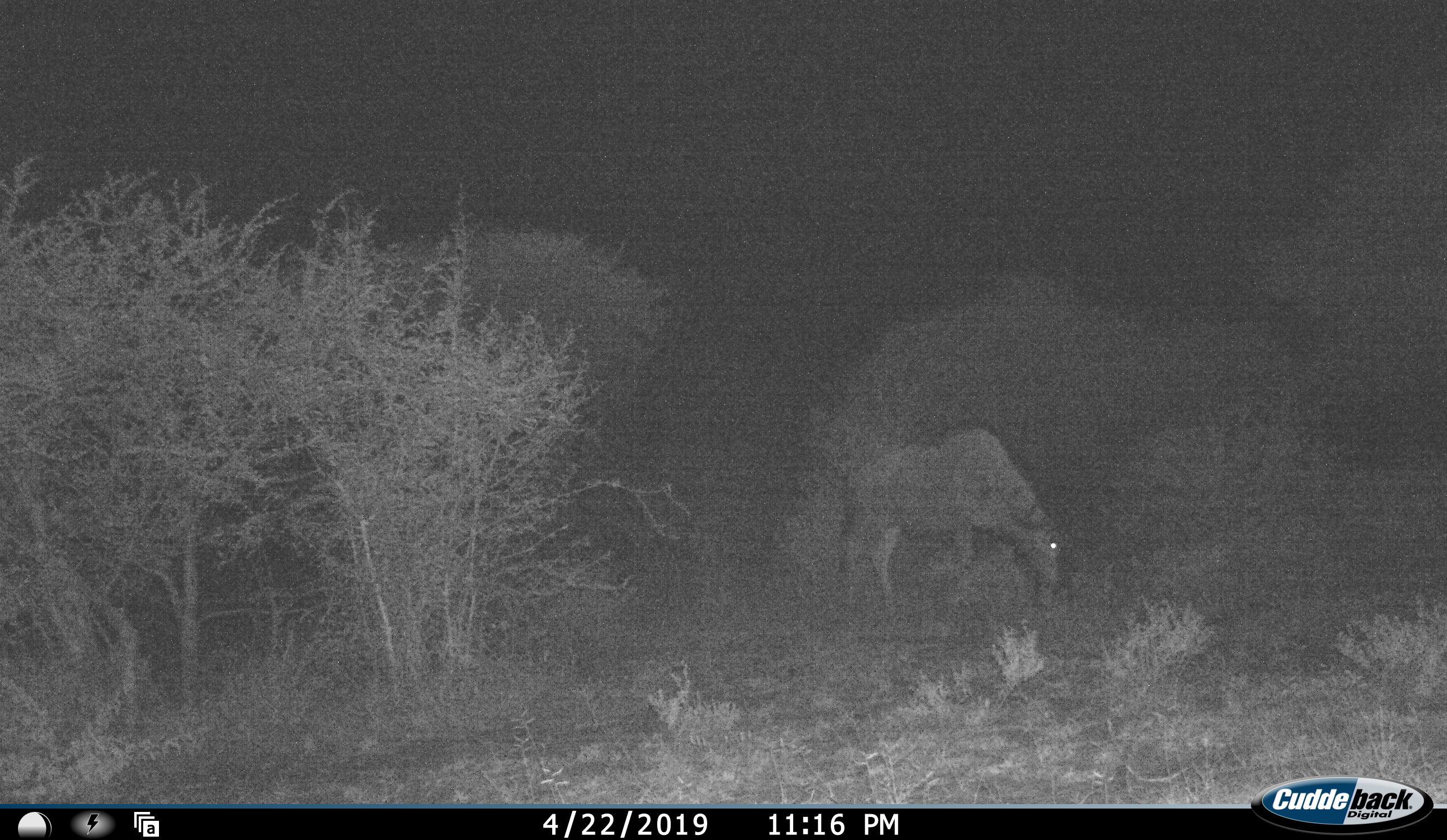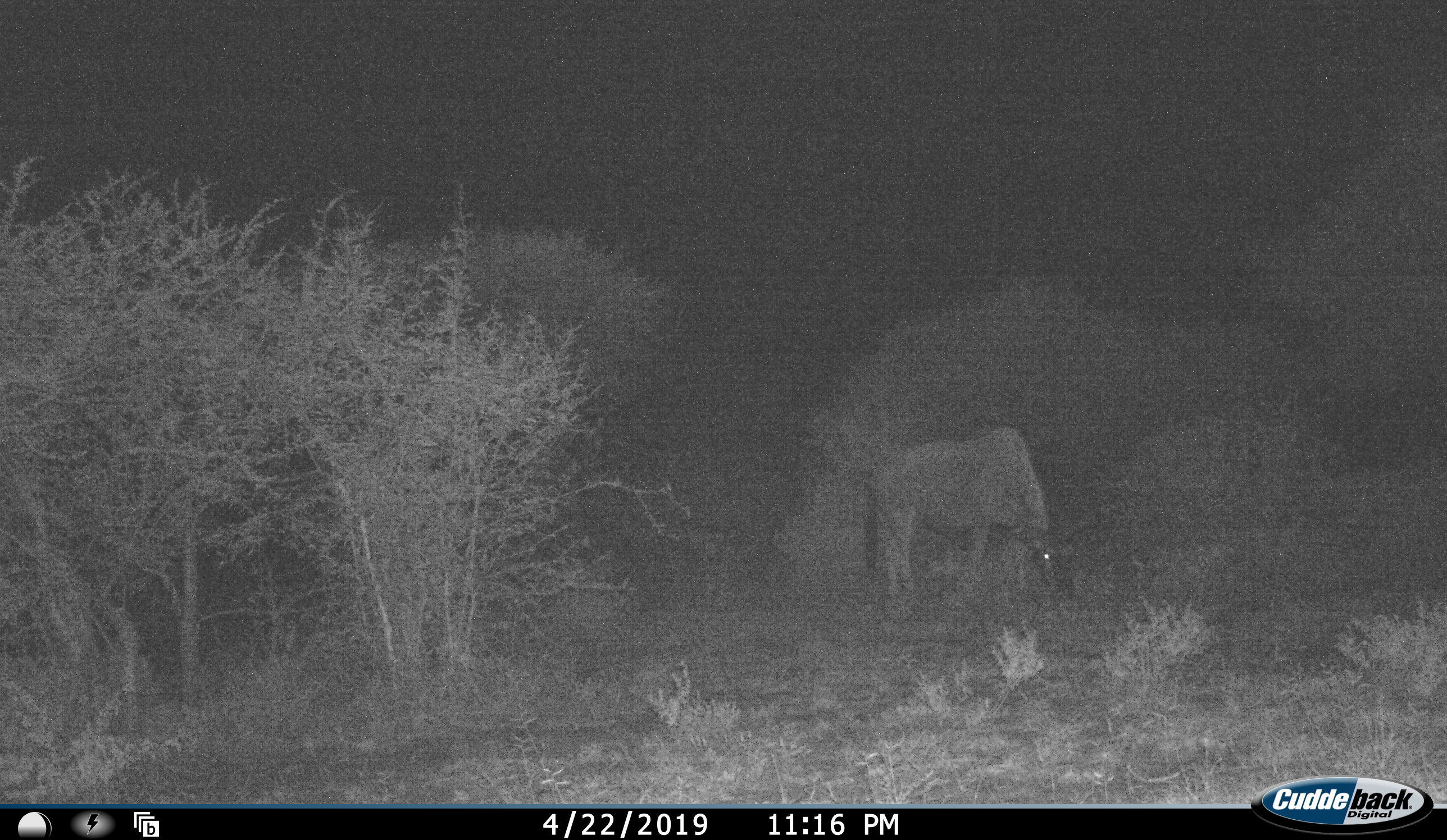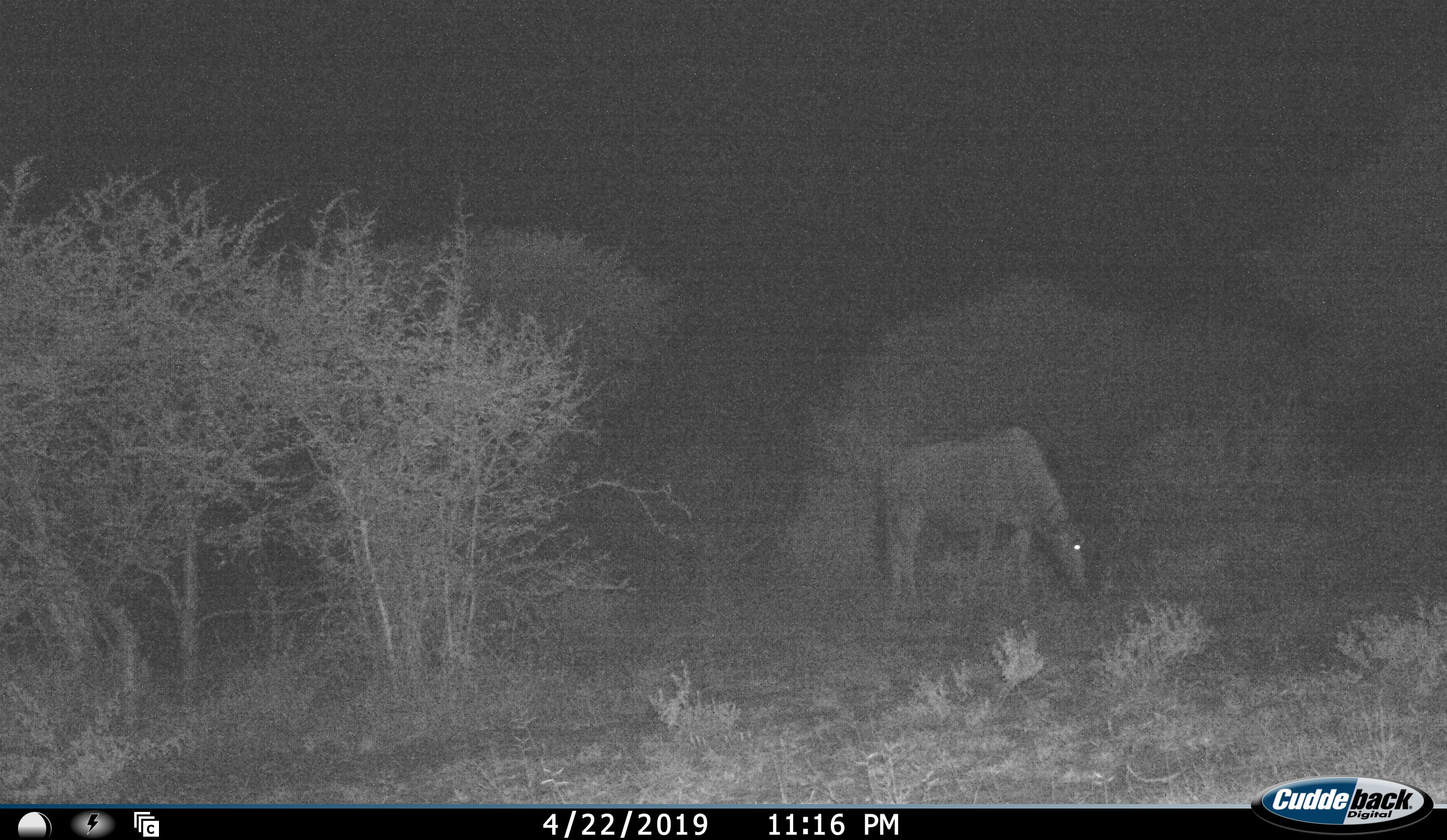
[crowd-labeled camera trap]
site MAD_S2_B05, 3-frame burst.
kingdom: Animalia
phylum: Chordata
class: Mammalia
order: Artiodactyla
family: Bovidae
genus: Connochaetes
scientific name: Connochaetes taurinus taurinus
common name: blue wildebeest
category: wildebeestblue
Wildebeestblue (blue wildebeest) (Connochaetes taurinus taurinus), count 1. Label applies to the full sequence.